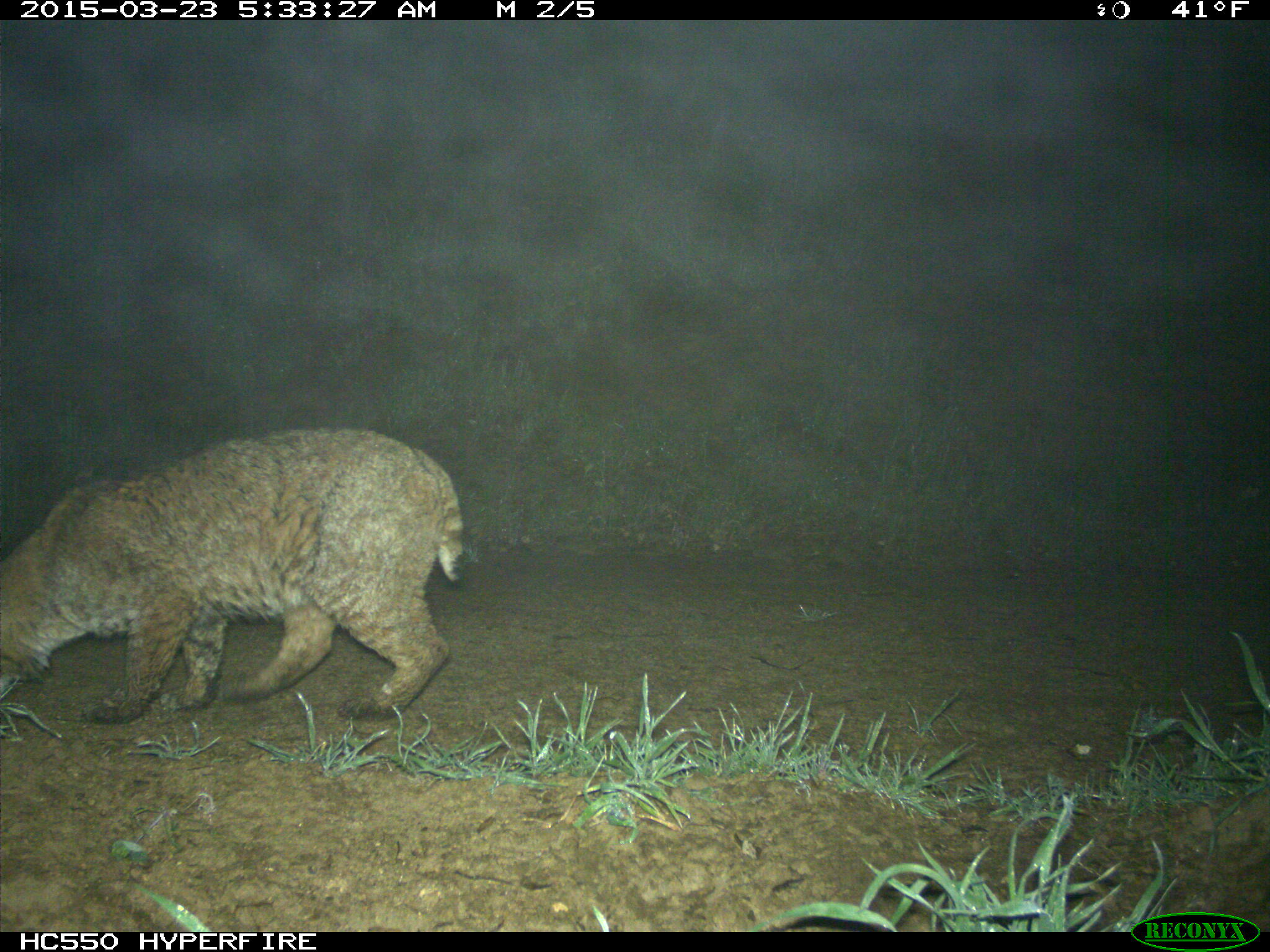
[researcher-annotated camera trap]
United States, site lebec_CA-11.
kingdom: Animalia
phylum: Chordata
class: Mammalia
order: Carnivora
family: Felidae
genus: Lynx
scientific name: Lynx rufus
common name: bobcat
Lynx rufus (bobcat).